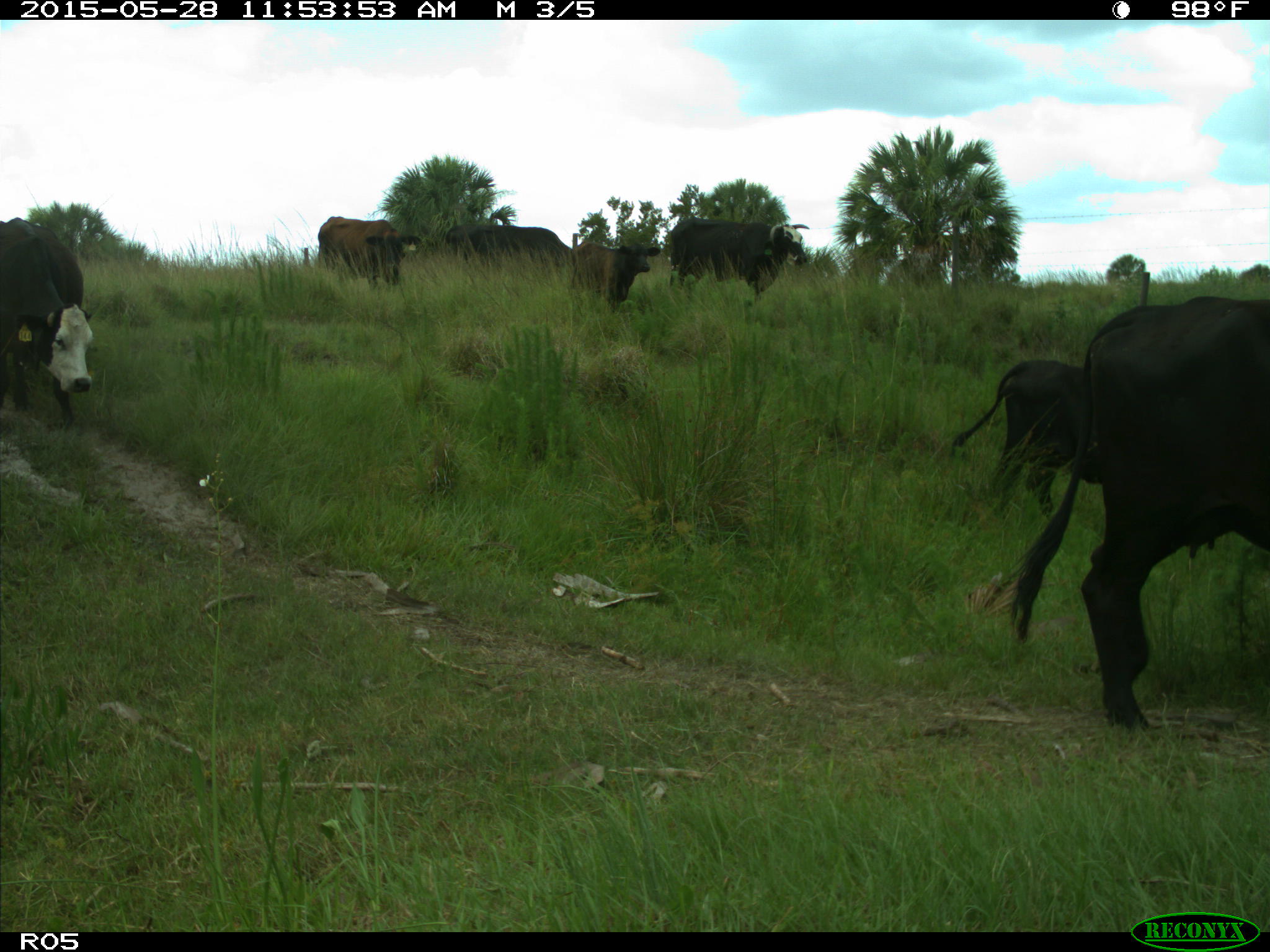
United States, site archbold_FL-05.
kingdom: Animalia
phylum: Chordata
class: Mammalia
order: Artiodactyla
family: Bovidae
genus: Bos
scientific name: Bos taurus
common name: domestic cow